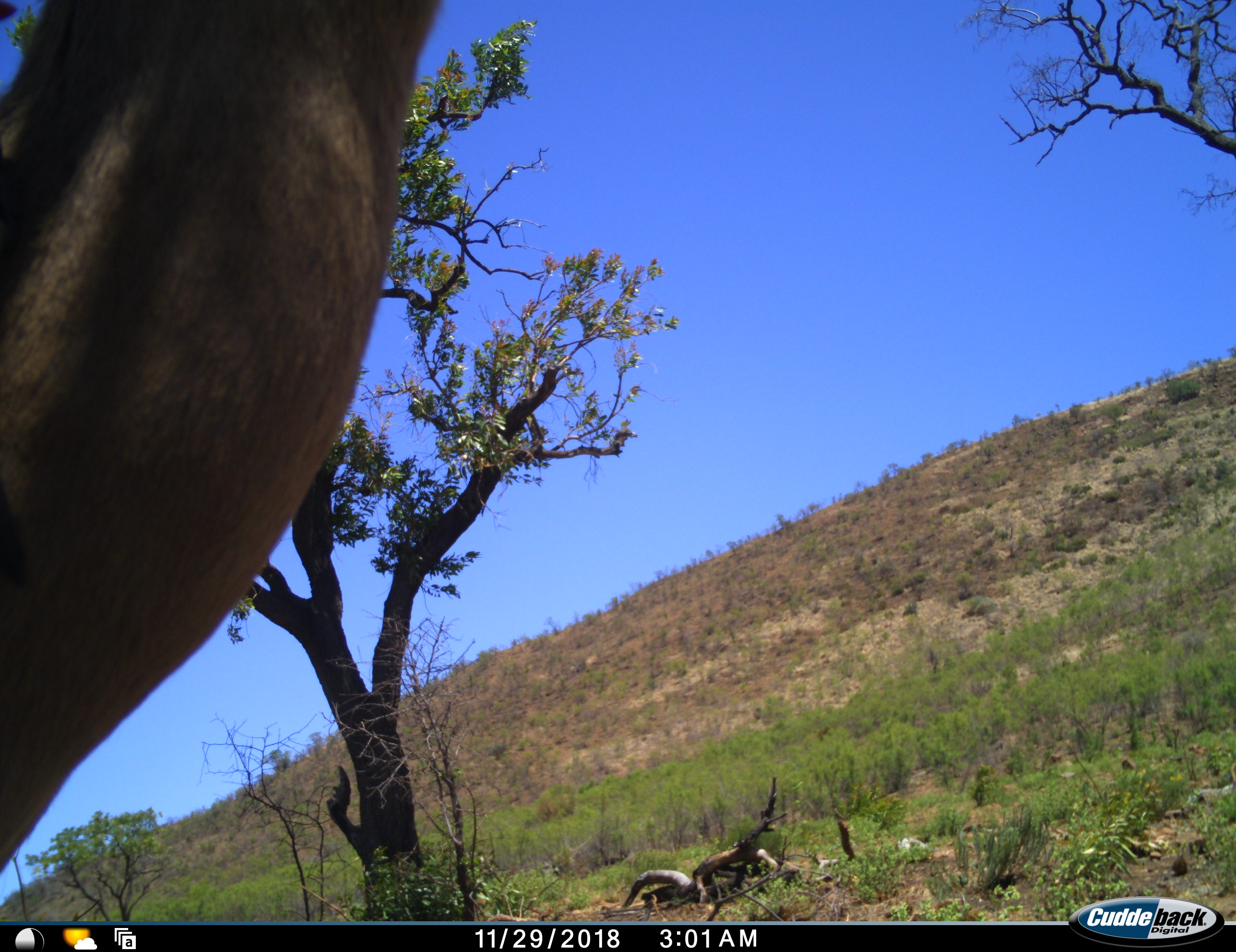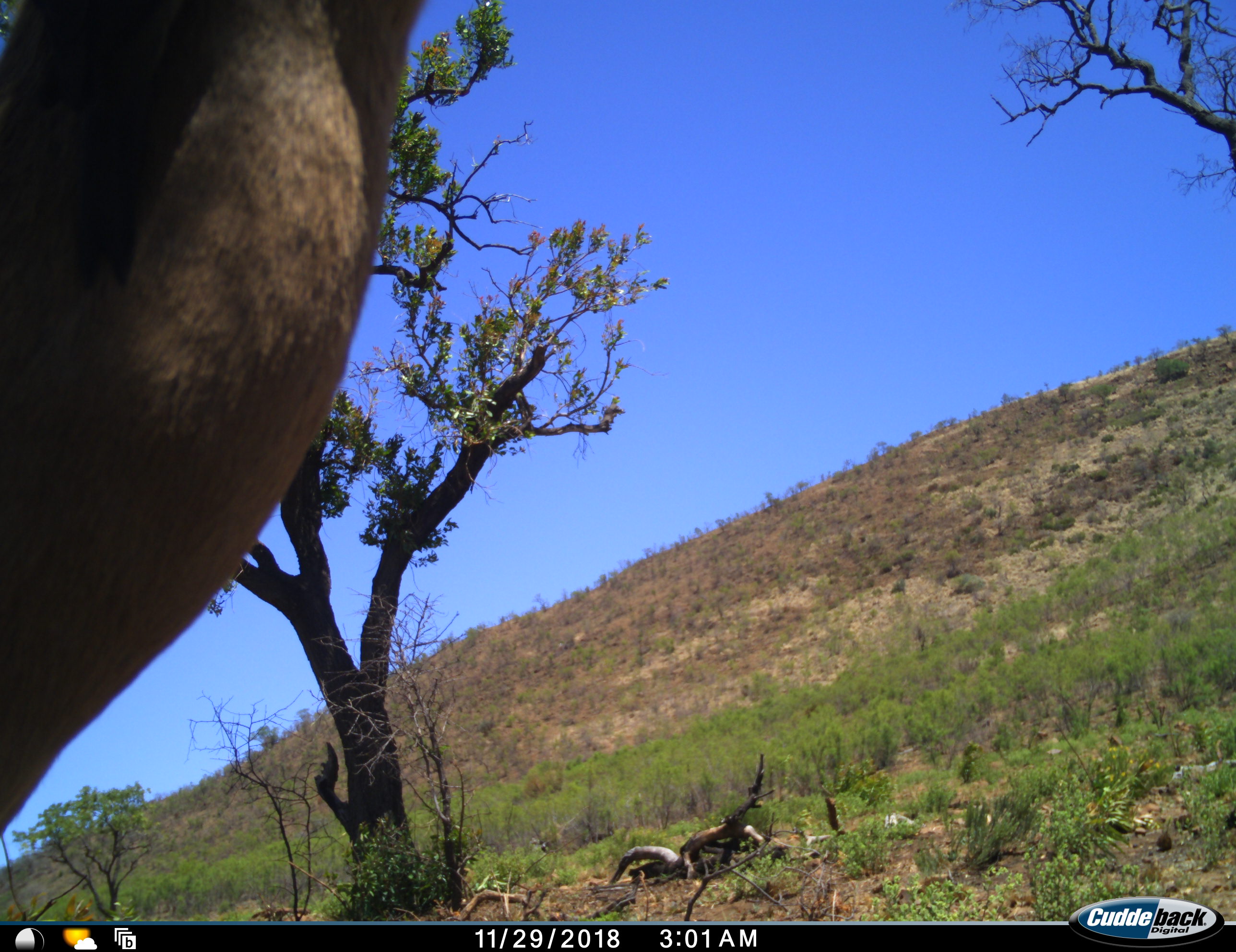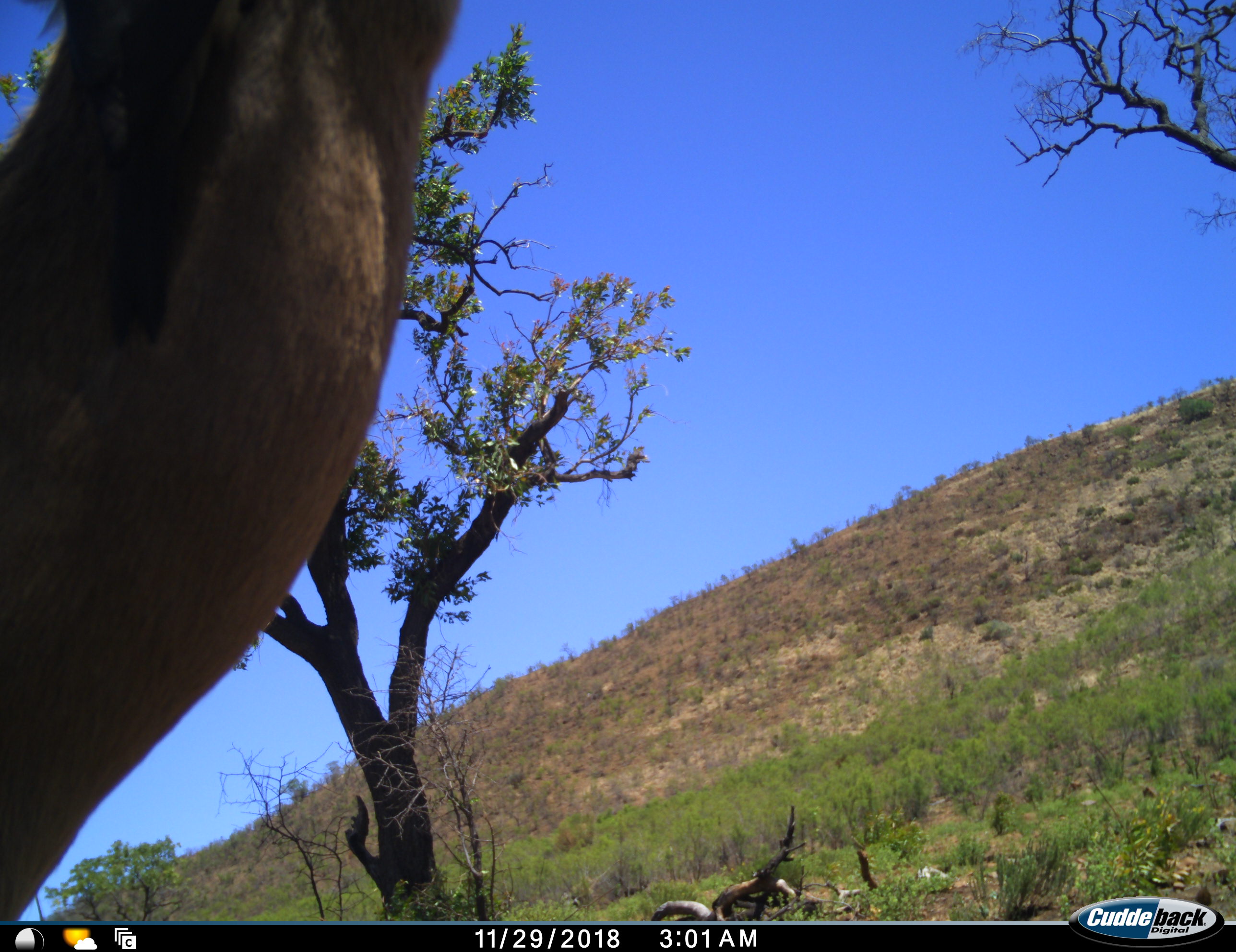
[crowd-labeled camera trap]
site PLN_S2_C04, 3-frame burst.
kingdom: Animalia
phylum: Chordata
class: Mammalia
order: Artiodactyla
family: Bovidae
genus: Aepyceros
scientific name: Aepyceros melampus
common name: impala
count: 1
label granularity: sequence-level